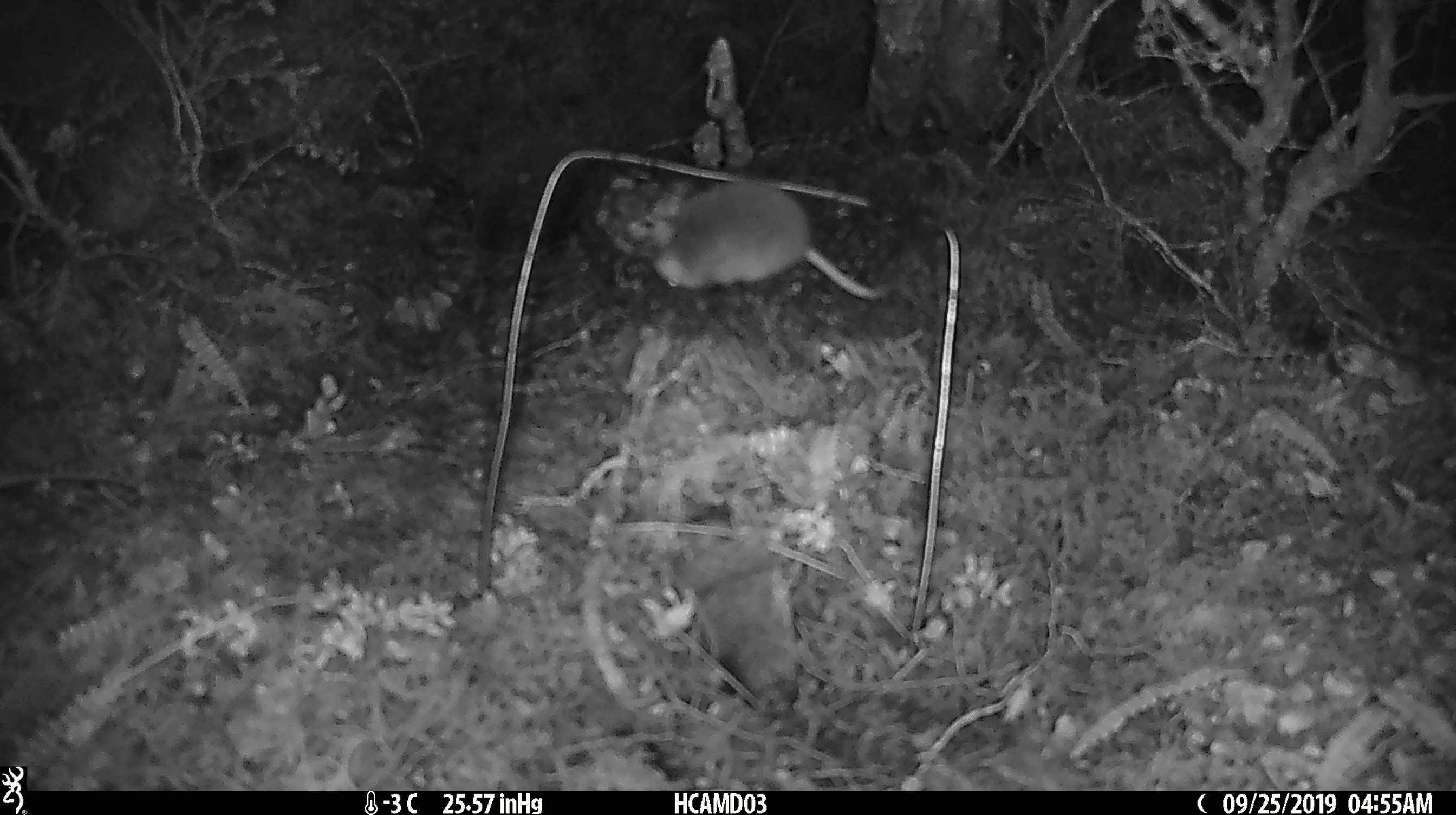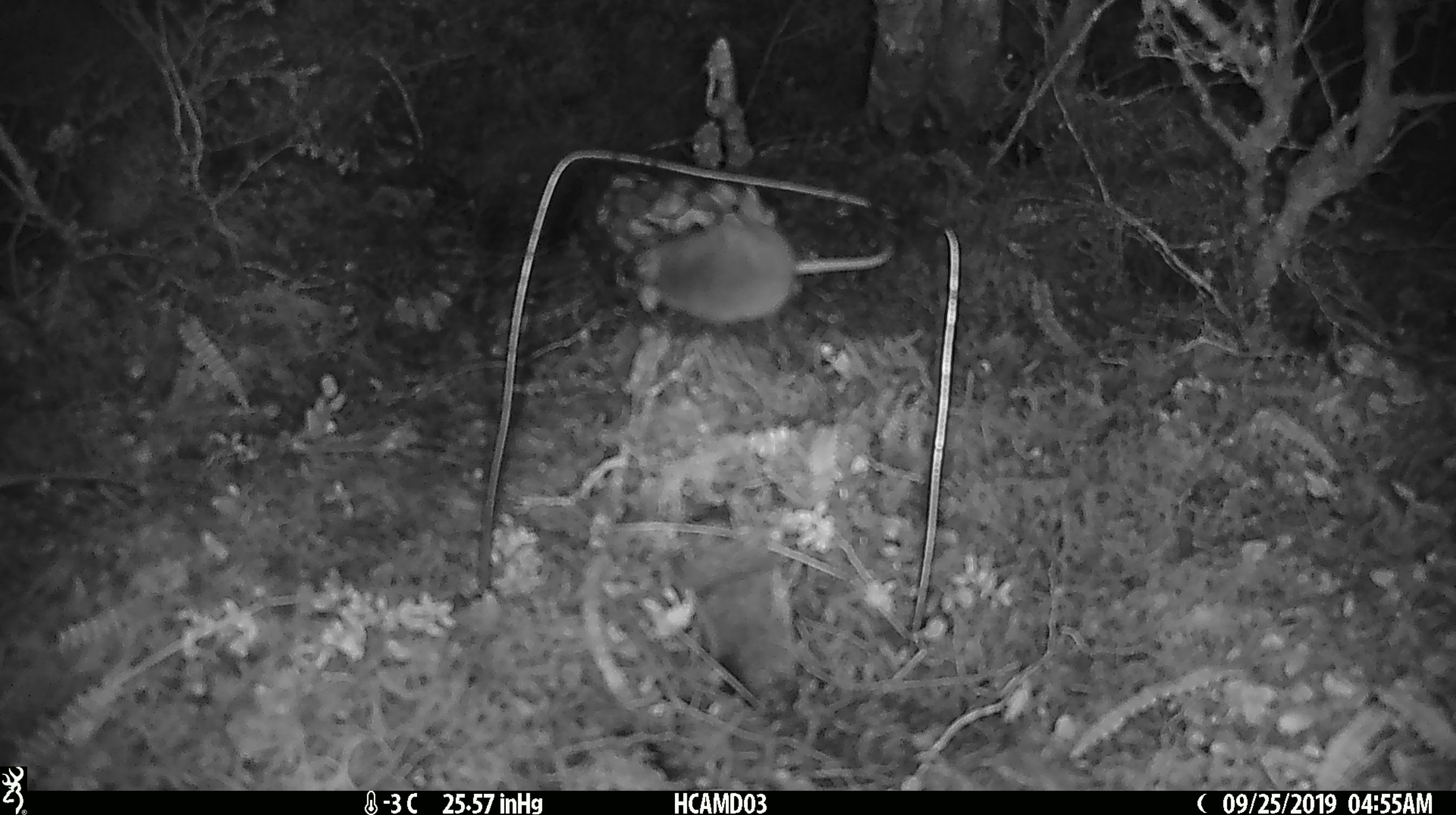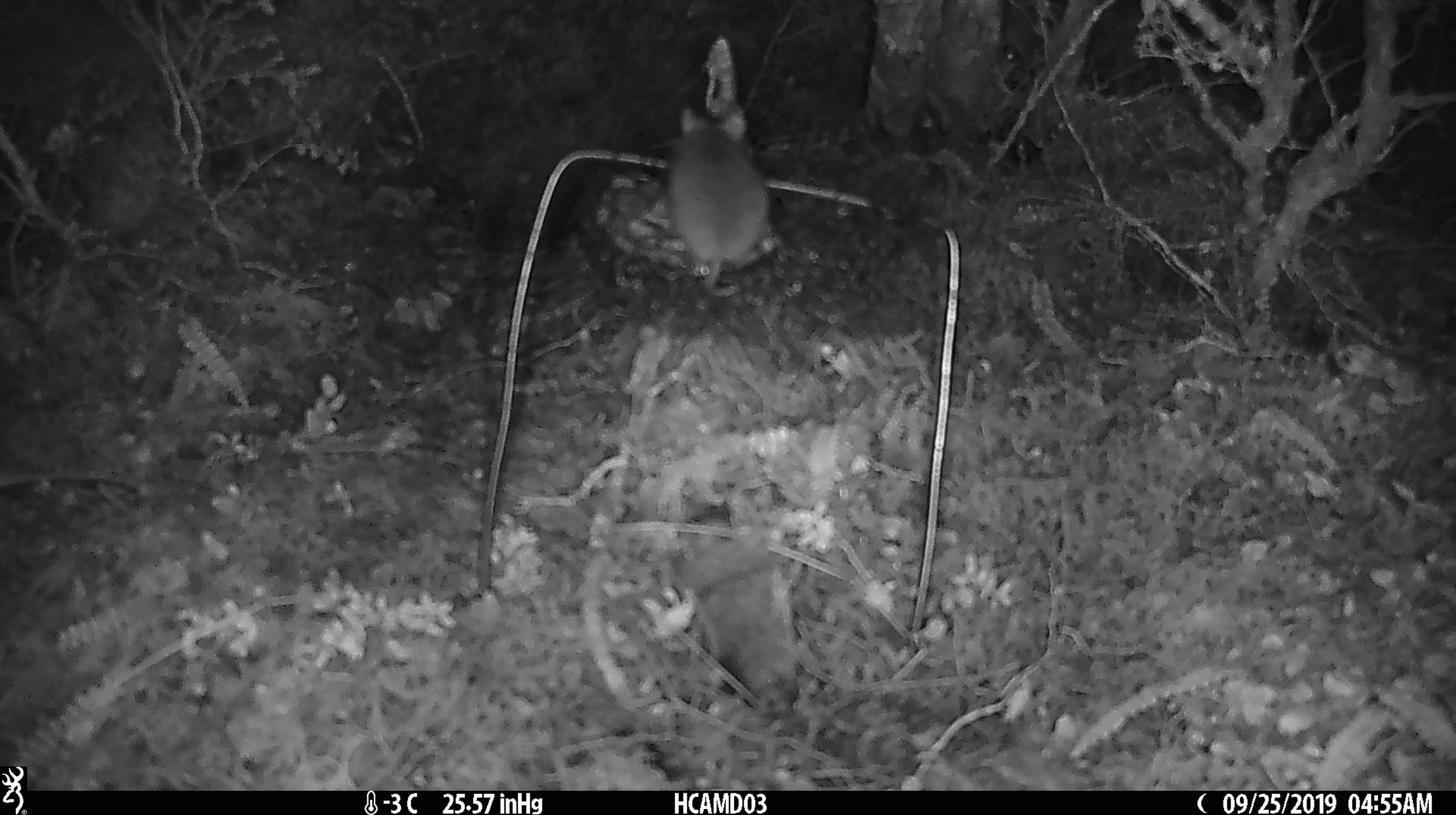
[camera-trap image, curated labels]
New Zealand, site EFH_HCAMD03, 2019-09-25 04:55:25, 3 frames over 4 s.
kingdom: Animalia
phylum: Chordata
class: Mammalia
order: Rodentia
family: Muridae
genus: Mus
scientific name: Mus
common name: mouse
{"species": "mouse (Mus)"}